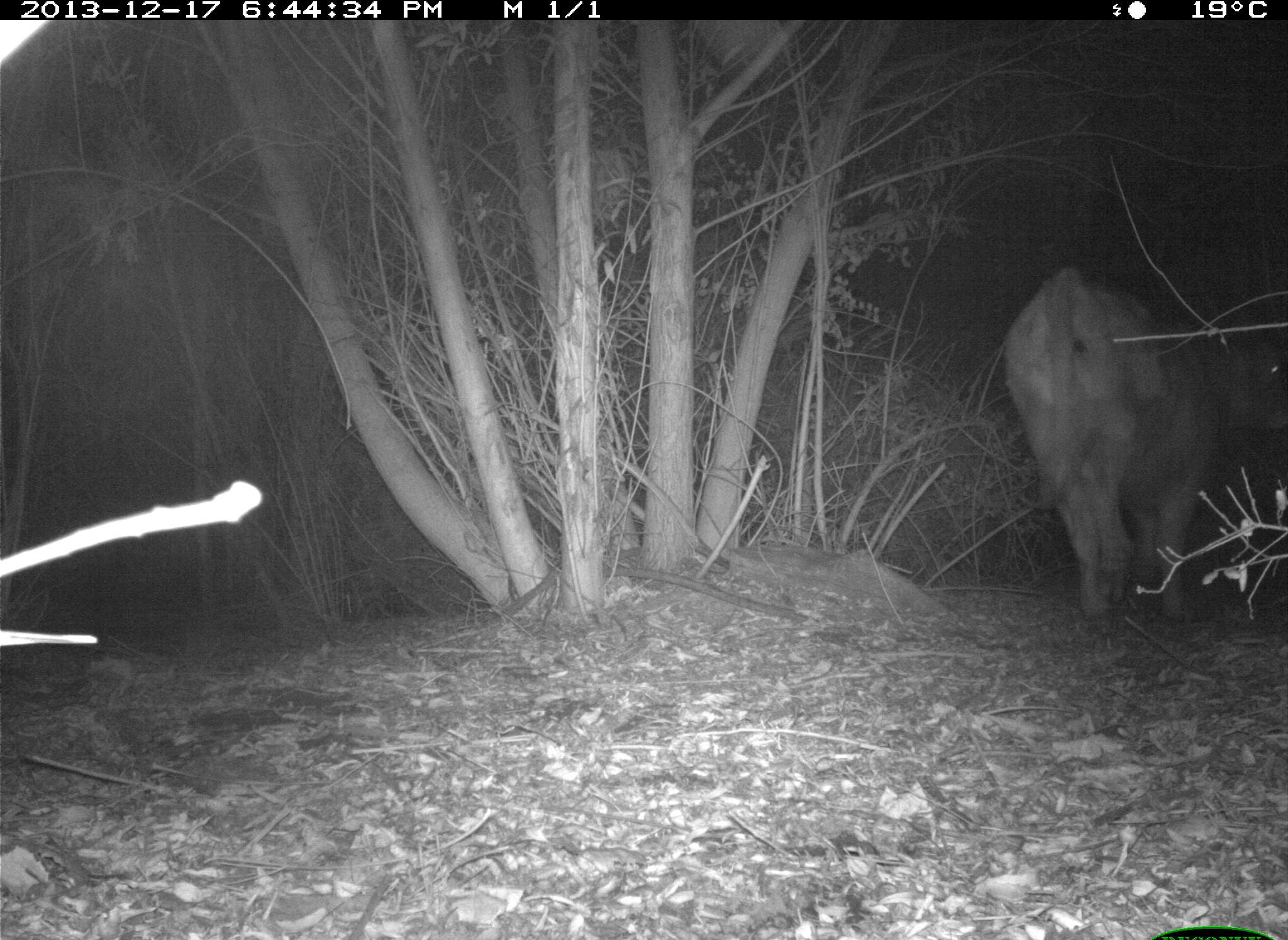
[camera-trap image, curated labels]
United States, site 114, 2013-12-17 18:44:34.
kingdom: Animalia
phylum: Chordata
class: Mammalia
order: Artiodactyla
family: Bovidae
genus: Bos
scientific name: Bos taurus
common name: cow